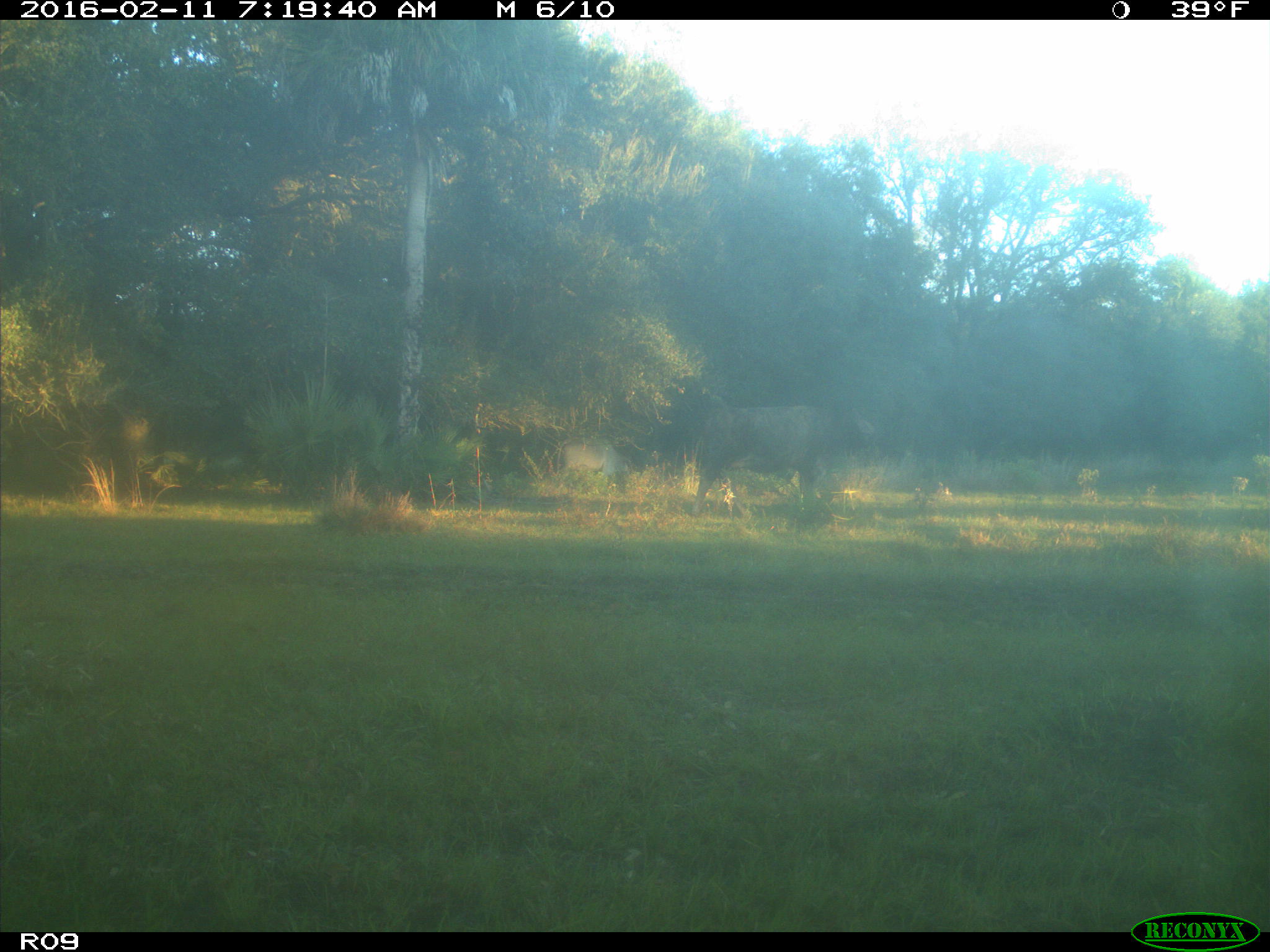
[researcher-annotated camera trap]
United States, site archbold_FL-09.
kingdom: Animalia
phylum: Chordata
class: Mammalia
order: Artiodactyla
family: Bovidae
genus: Bos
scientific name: Bos taurus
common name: domestic cow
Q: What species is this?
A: Bos taurus (domestic cow).